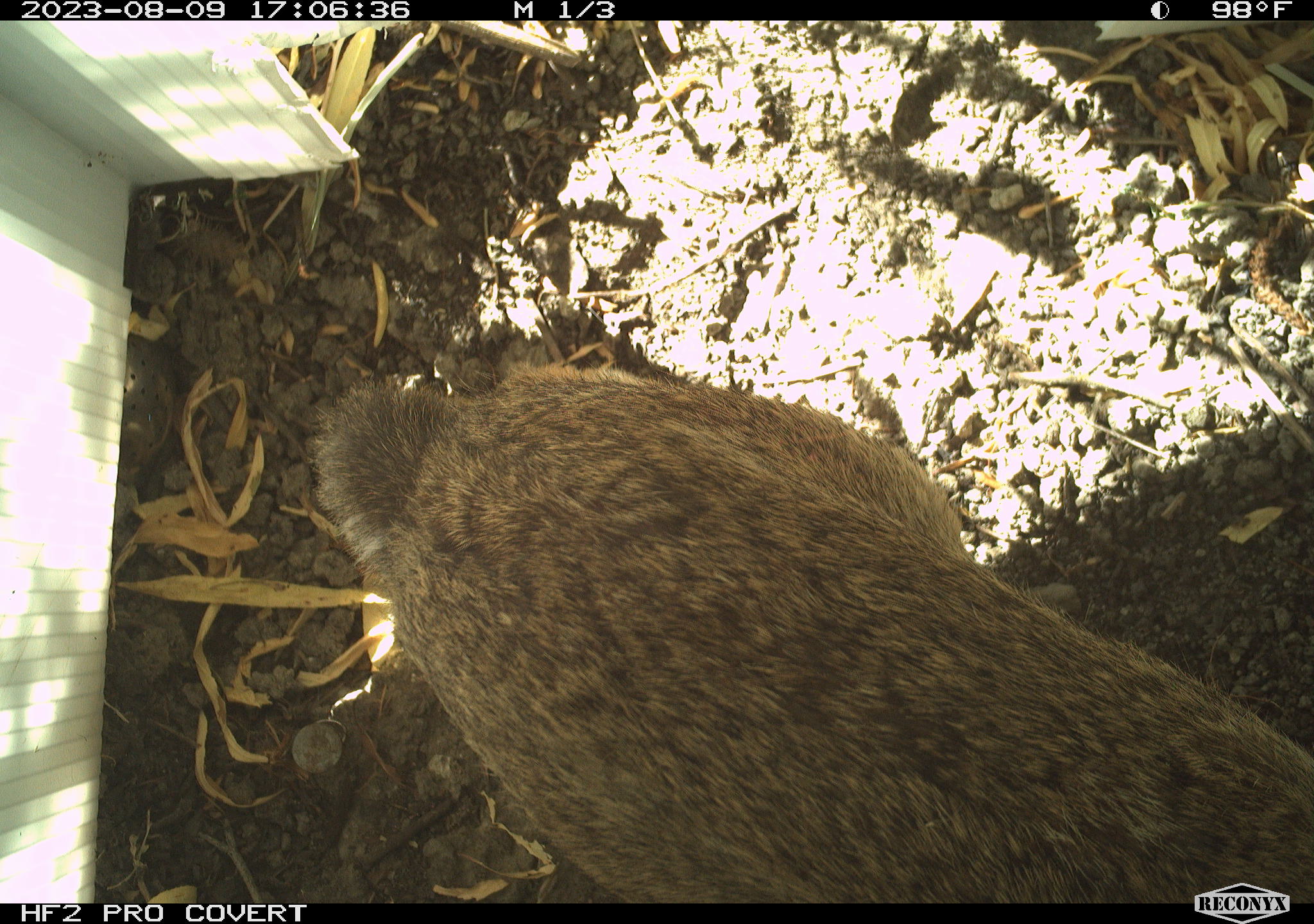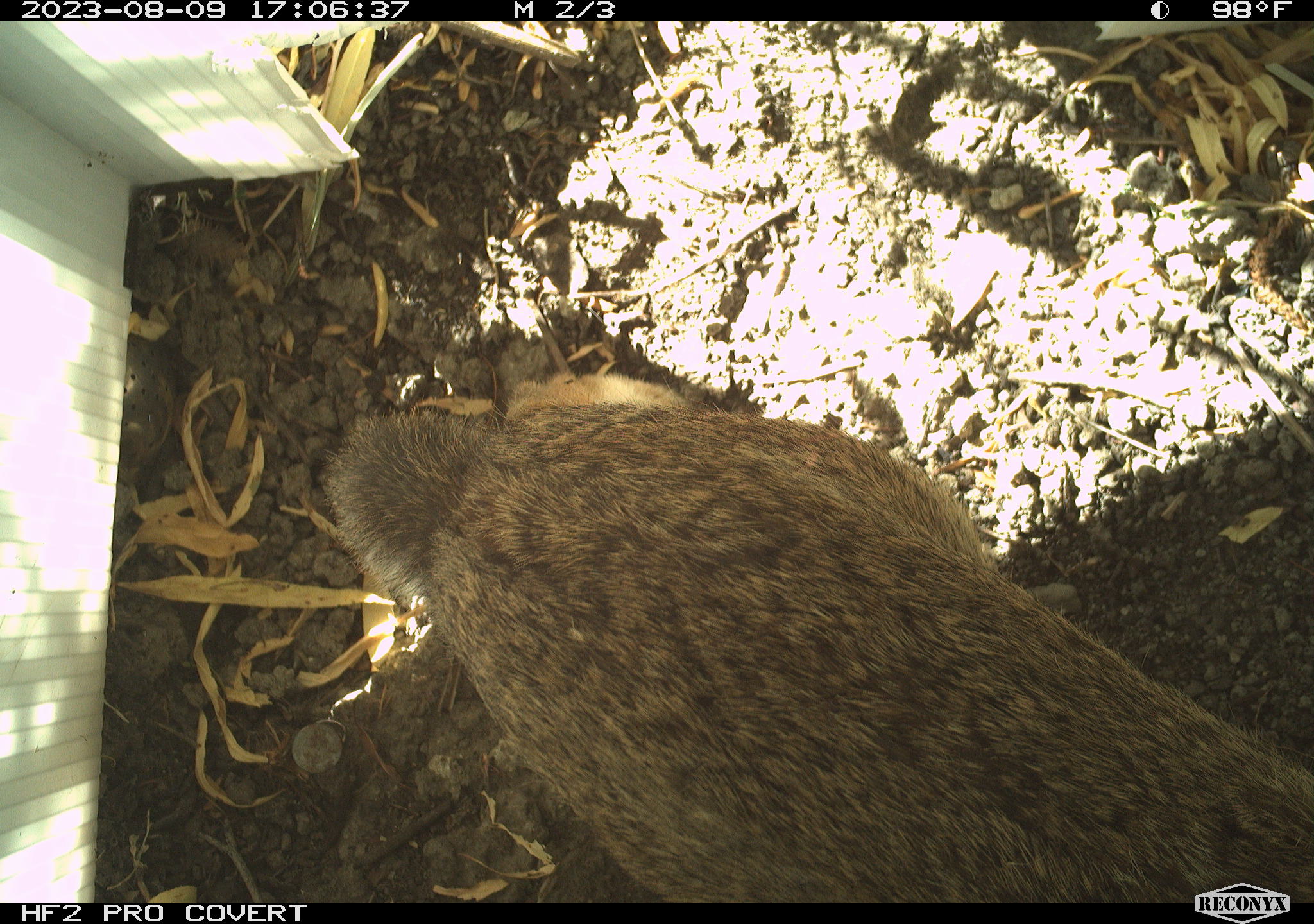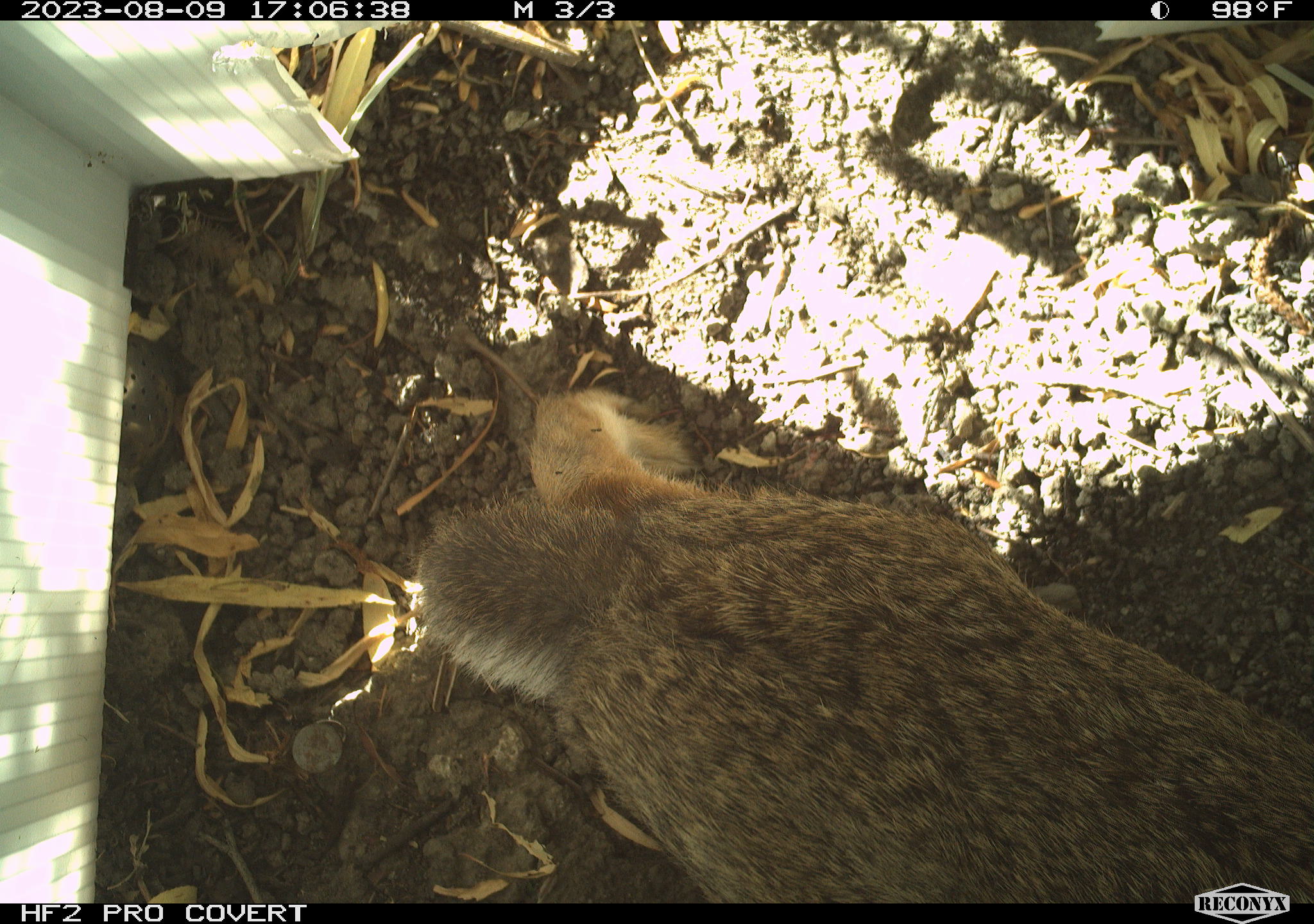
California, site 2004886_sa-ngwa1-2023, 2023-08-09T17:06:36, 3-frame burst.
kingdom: Animalia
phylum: Chordata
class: Mammalia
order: Lagomorpha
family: Leporidae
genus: Sylvilagus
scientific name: Sylvilagus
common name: cottontail rabbits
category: sylvilagus species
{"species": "sylvilagus species (cottontail rabbits) (Sylvilagus)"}